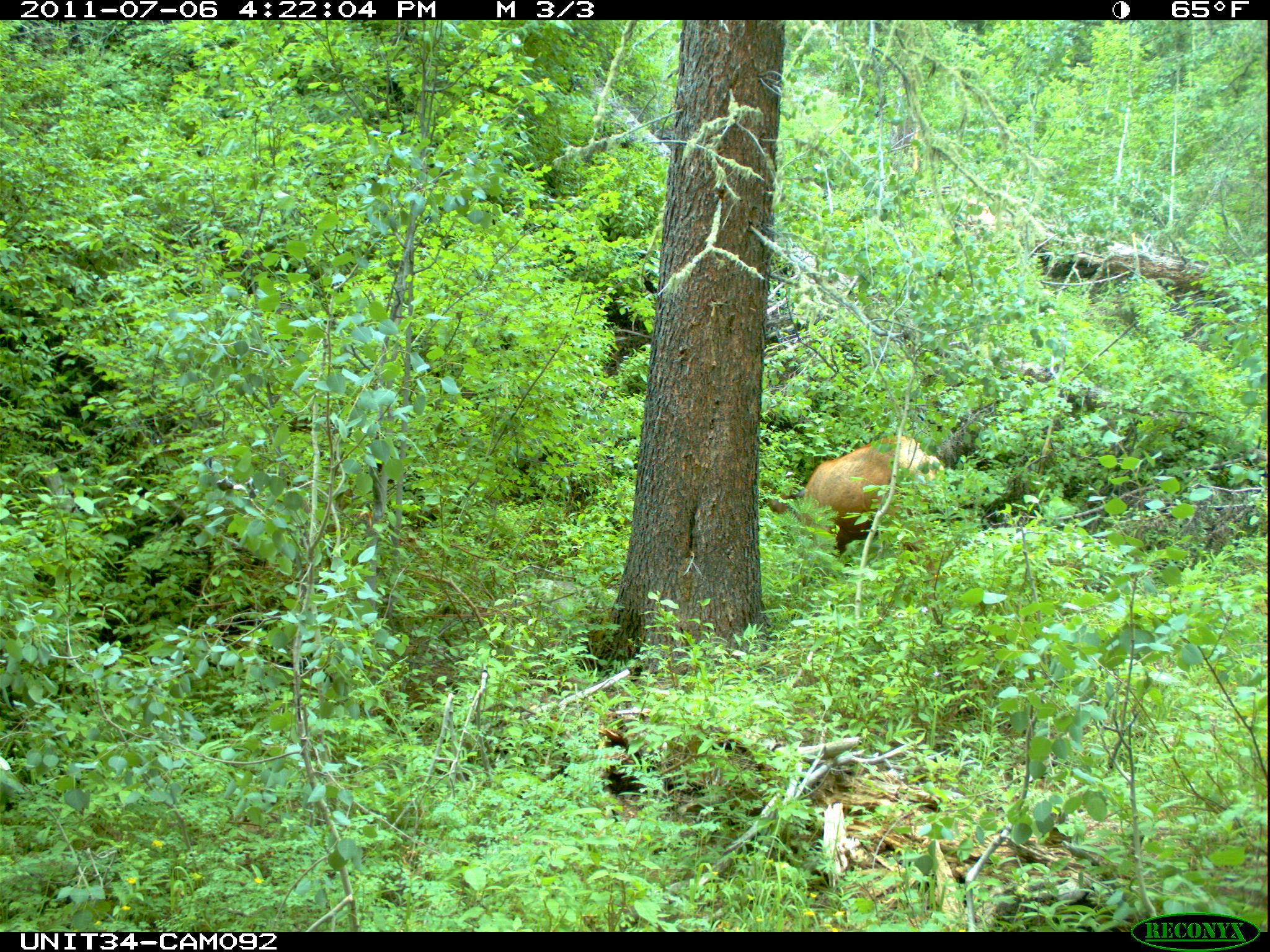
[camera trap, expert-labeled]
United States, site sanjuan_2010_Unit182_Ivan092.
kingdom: Animalia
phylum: Chordata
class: Mammalia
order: Artiodactyla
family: Cervidae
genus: Cervus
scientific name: Cervus elaphus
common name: red deer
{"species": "Cervus elaphus (red deer)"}